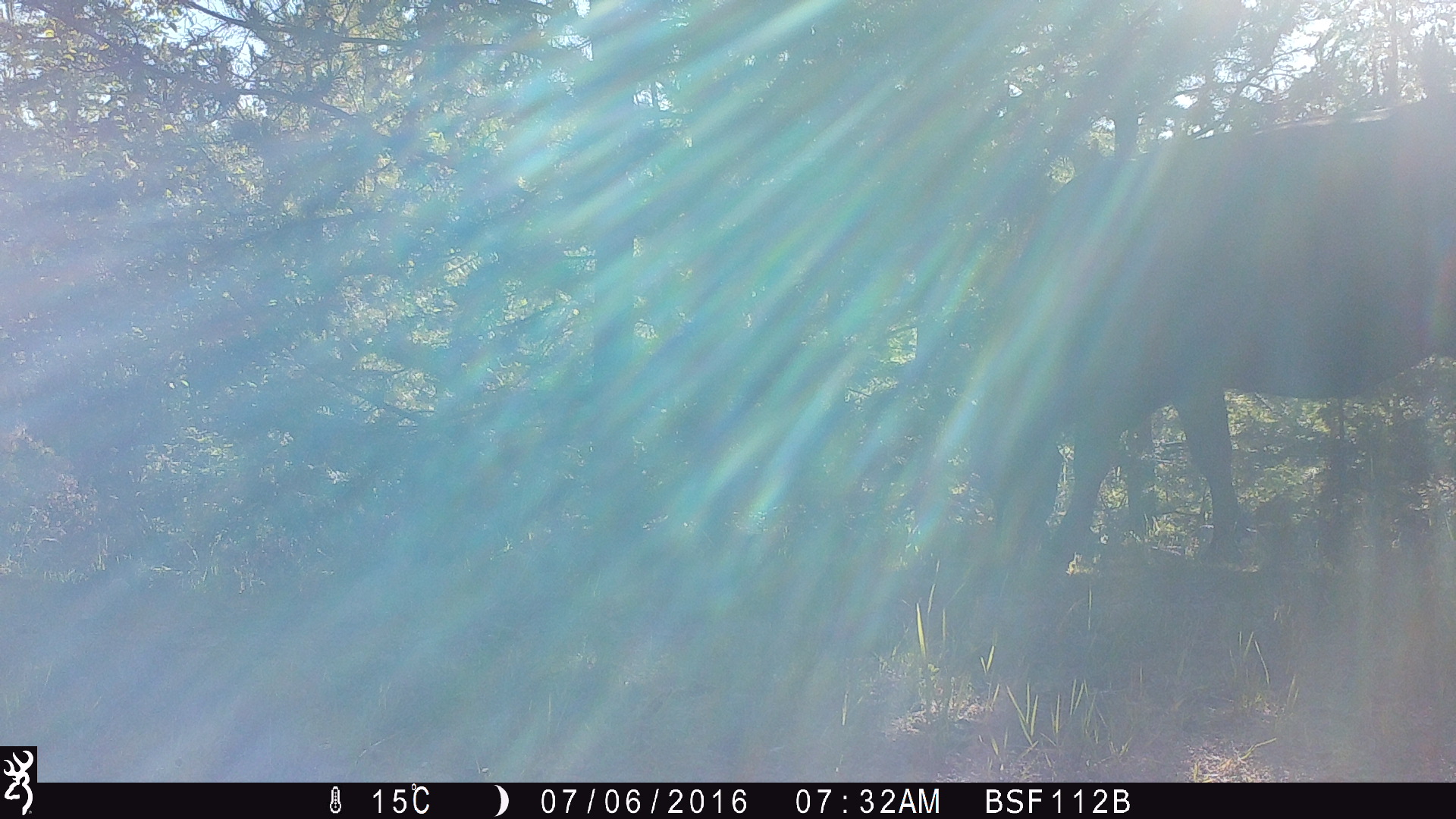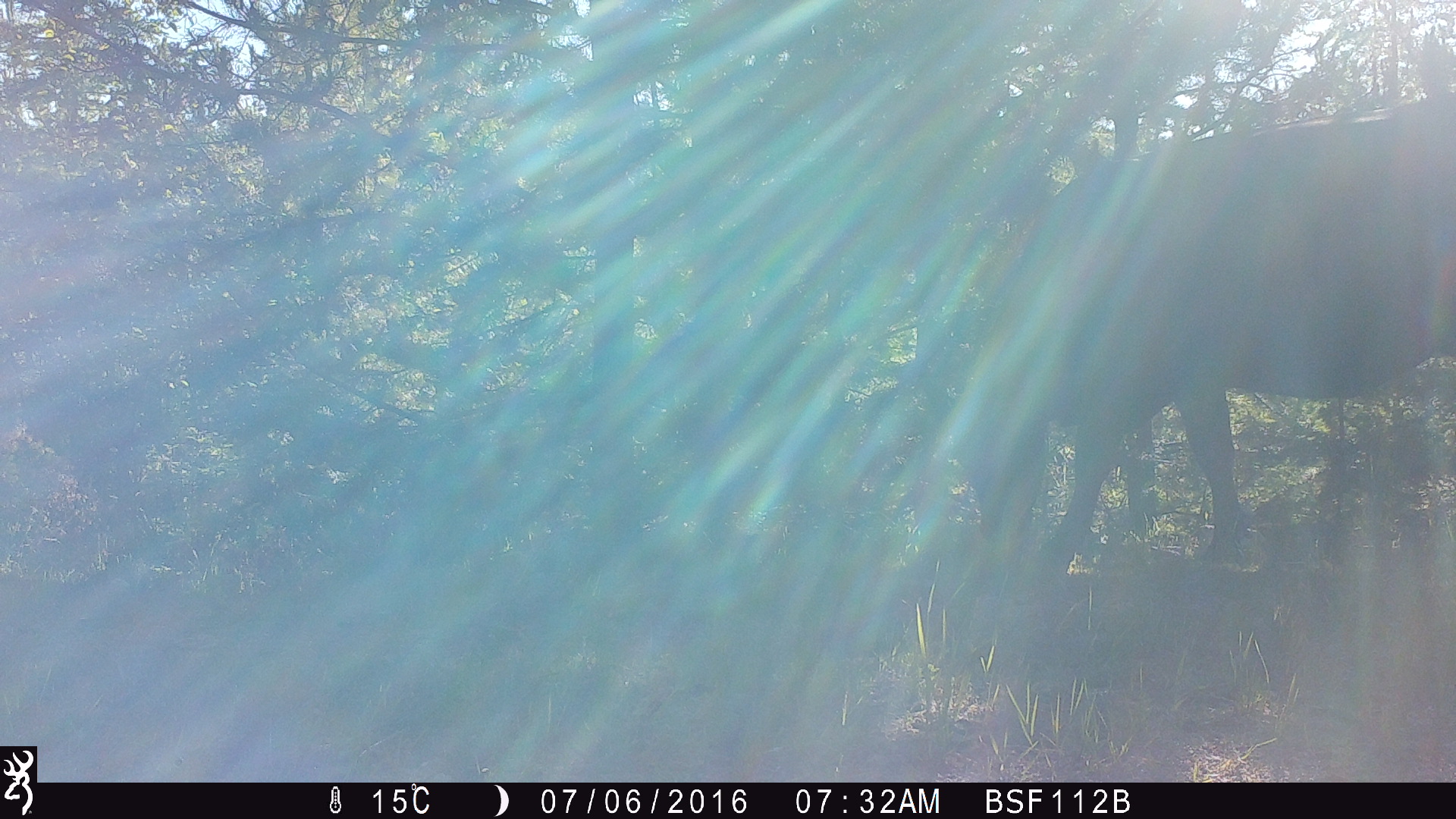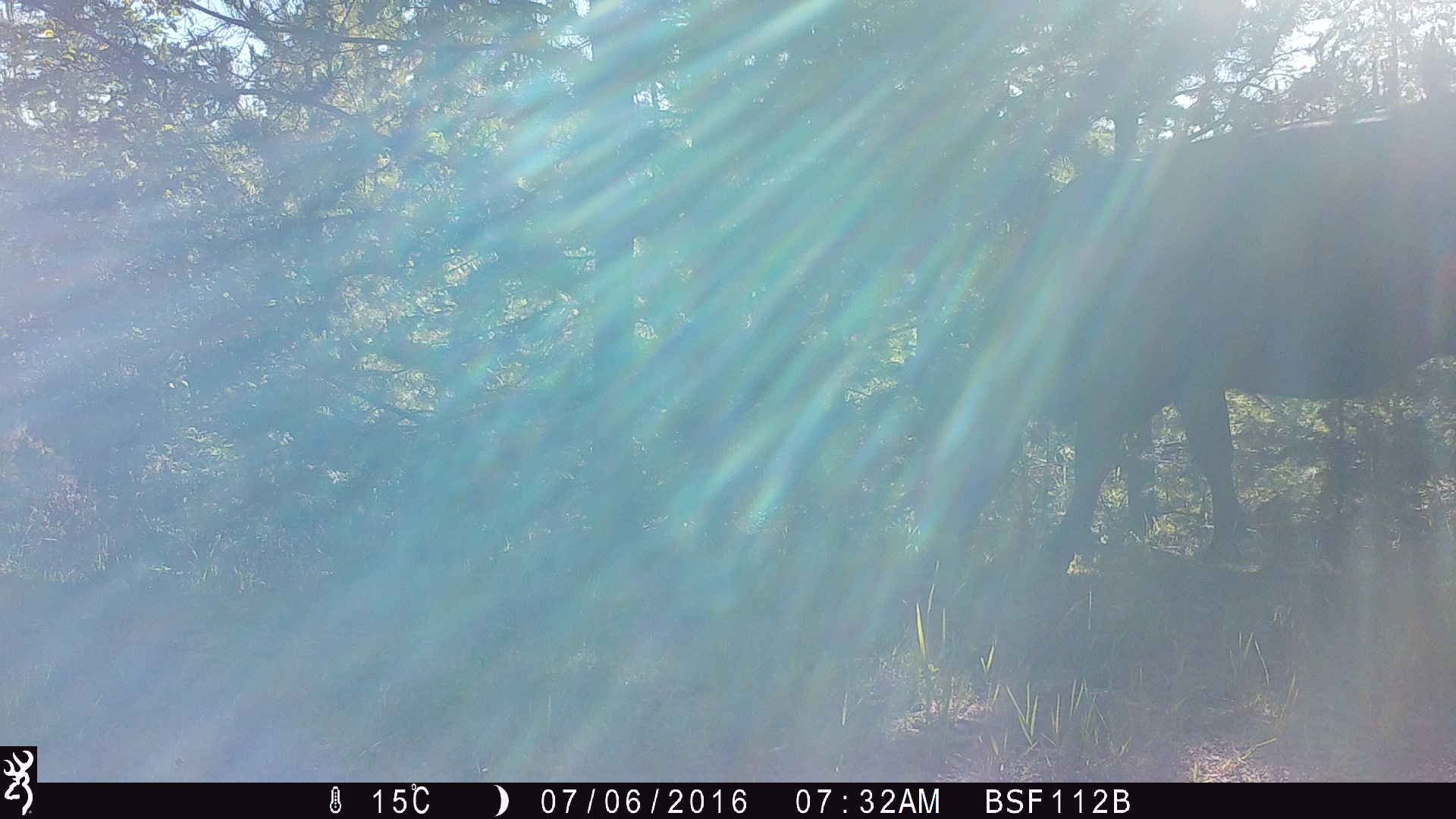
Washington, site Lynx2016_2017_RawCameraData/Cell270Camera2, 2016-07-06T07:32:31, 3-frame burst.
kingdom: Animalia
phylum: Chordata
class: Mammalia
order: Artiodactyla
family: Bovidae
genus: Bos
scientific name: Bos taurus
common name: domestic cattle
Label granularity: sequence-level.